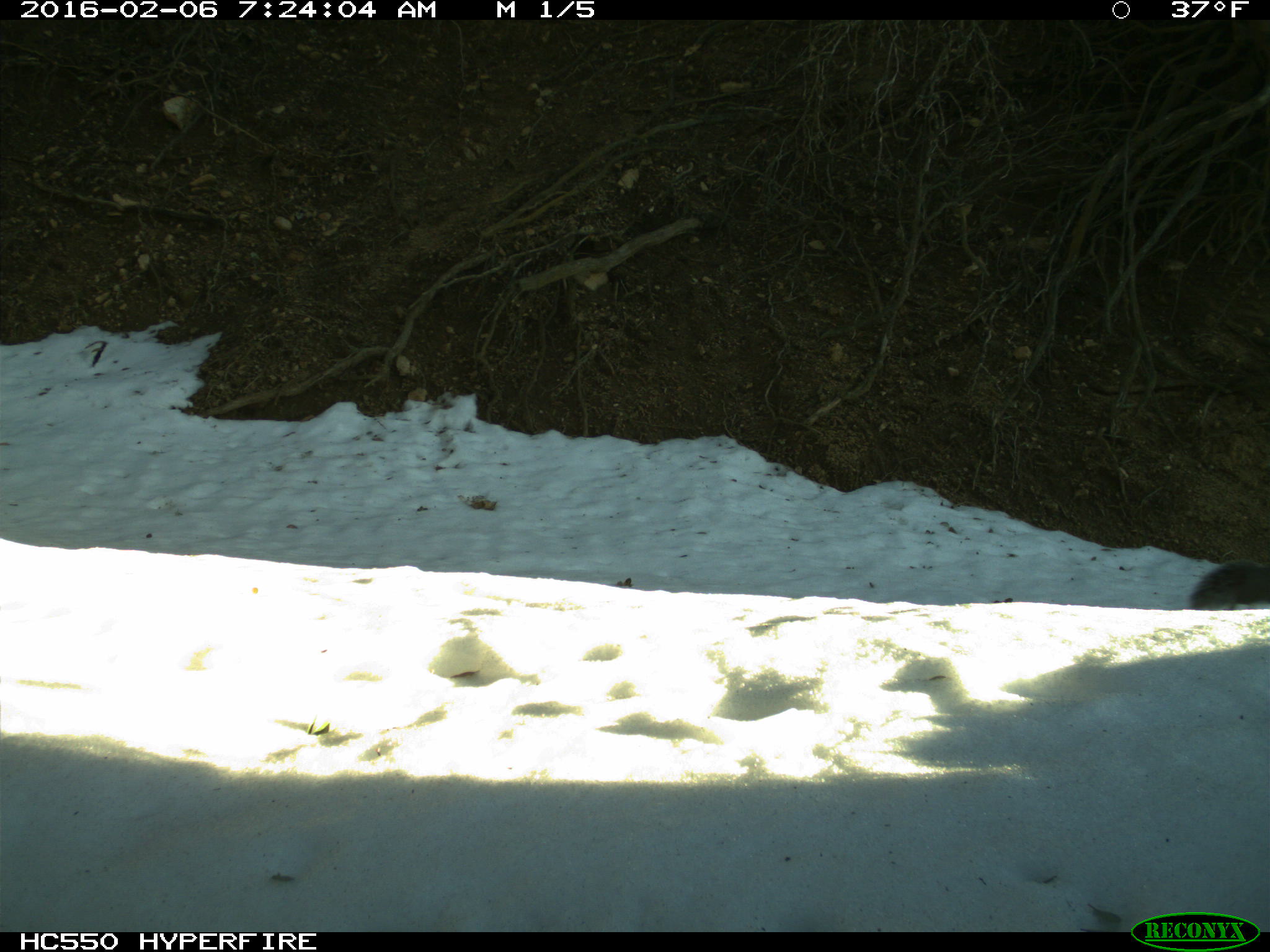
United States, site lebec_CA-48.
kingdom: Animalia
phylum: Chordata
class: Mammalia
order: Rodentia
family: Sciuridae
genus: Sciurus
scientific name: Sciurus carolinensis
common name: eastern gray squirrel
Sciurus carolinensis (eastern gray squirrel).